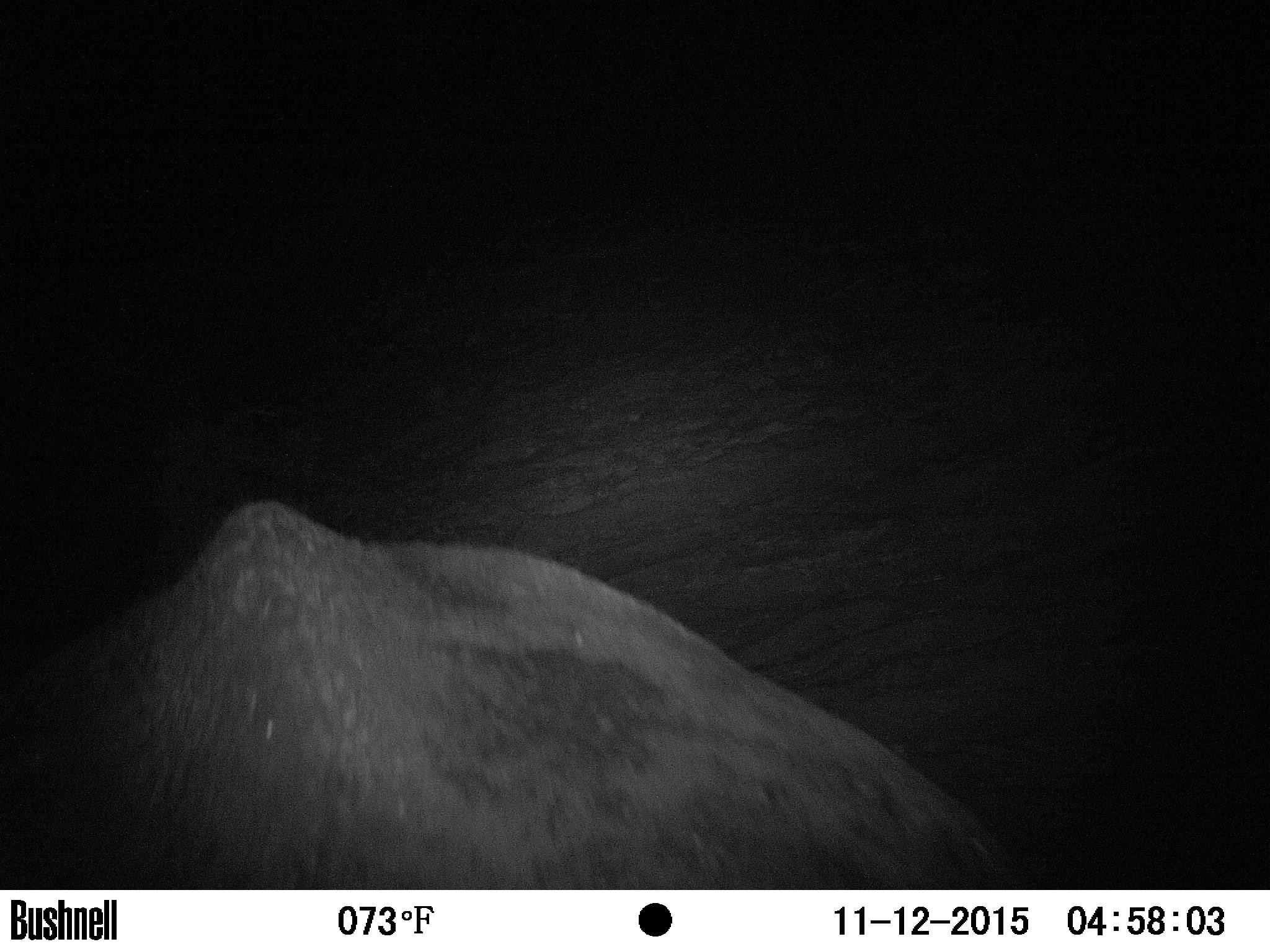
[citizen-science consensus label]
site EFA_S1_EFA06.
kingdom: Animalia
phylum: Chordata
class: Mammalia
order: Proboscidea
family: Elephantidae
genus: Loxodonta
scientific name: Loxodonta africana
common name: african bush elephant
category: elephant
Elephant (african bush elephant) (Loxodonta africana), count 1. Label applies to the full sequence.